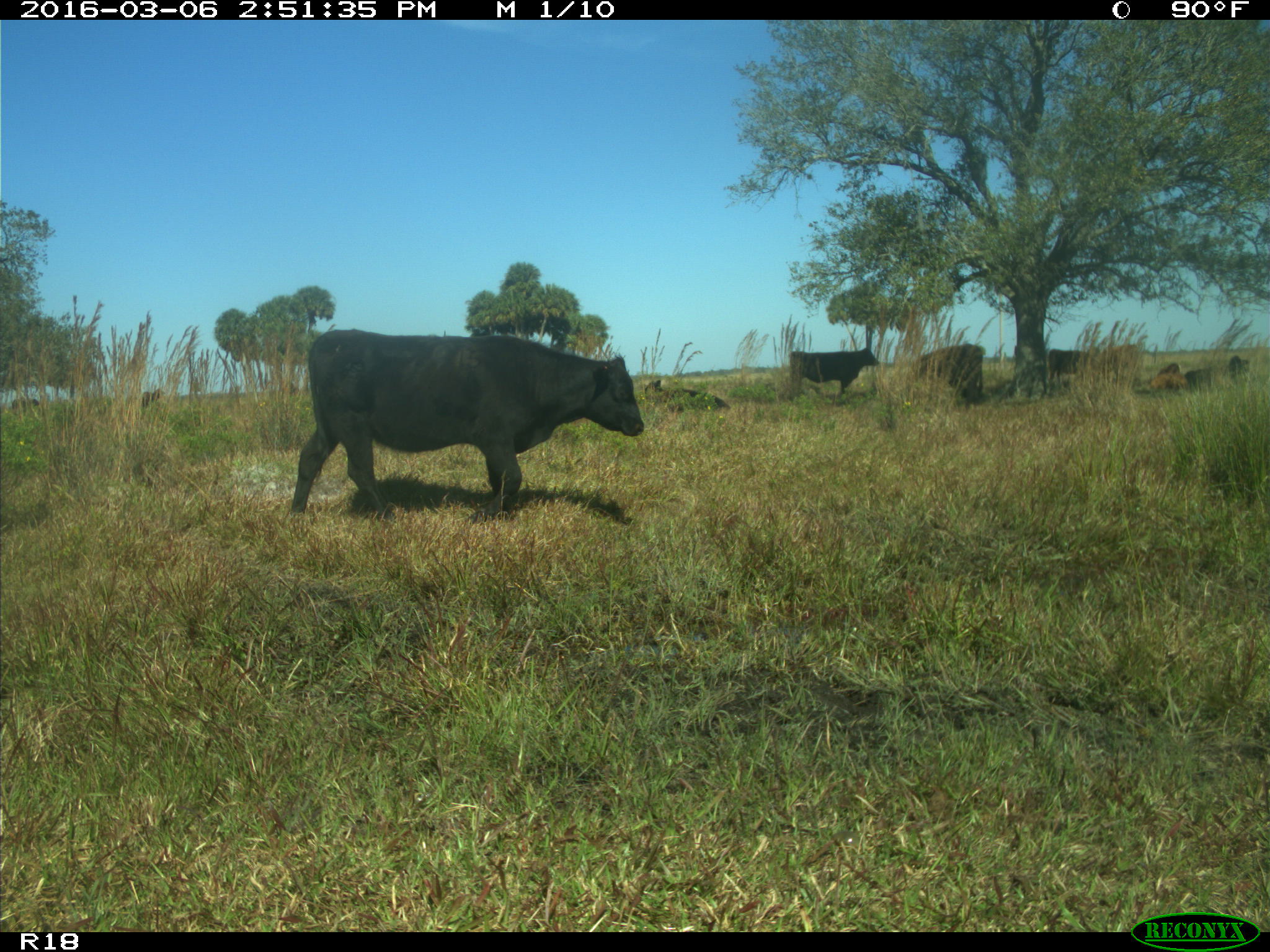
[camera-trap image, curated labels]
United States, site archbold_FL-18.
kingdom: Animalia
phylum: Chordata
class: Mammalia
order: Artiodactyla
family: Bovidae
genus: Bos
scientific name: Bos taurus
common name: domestic cow